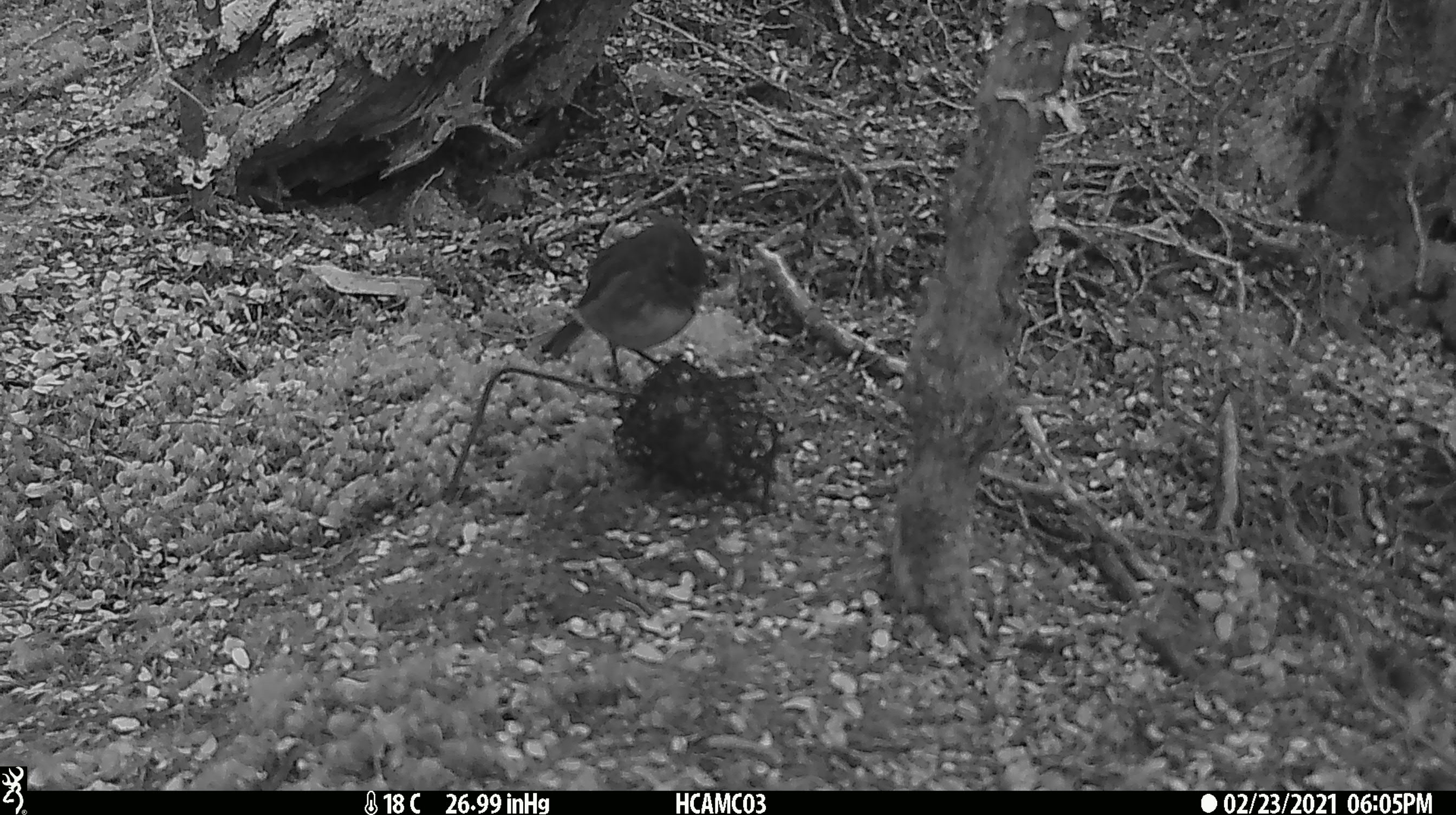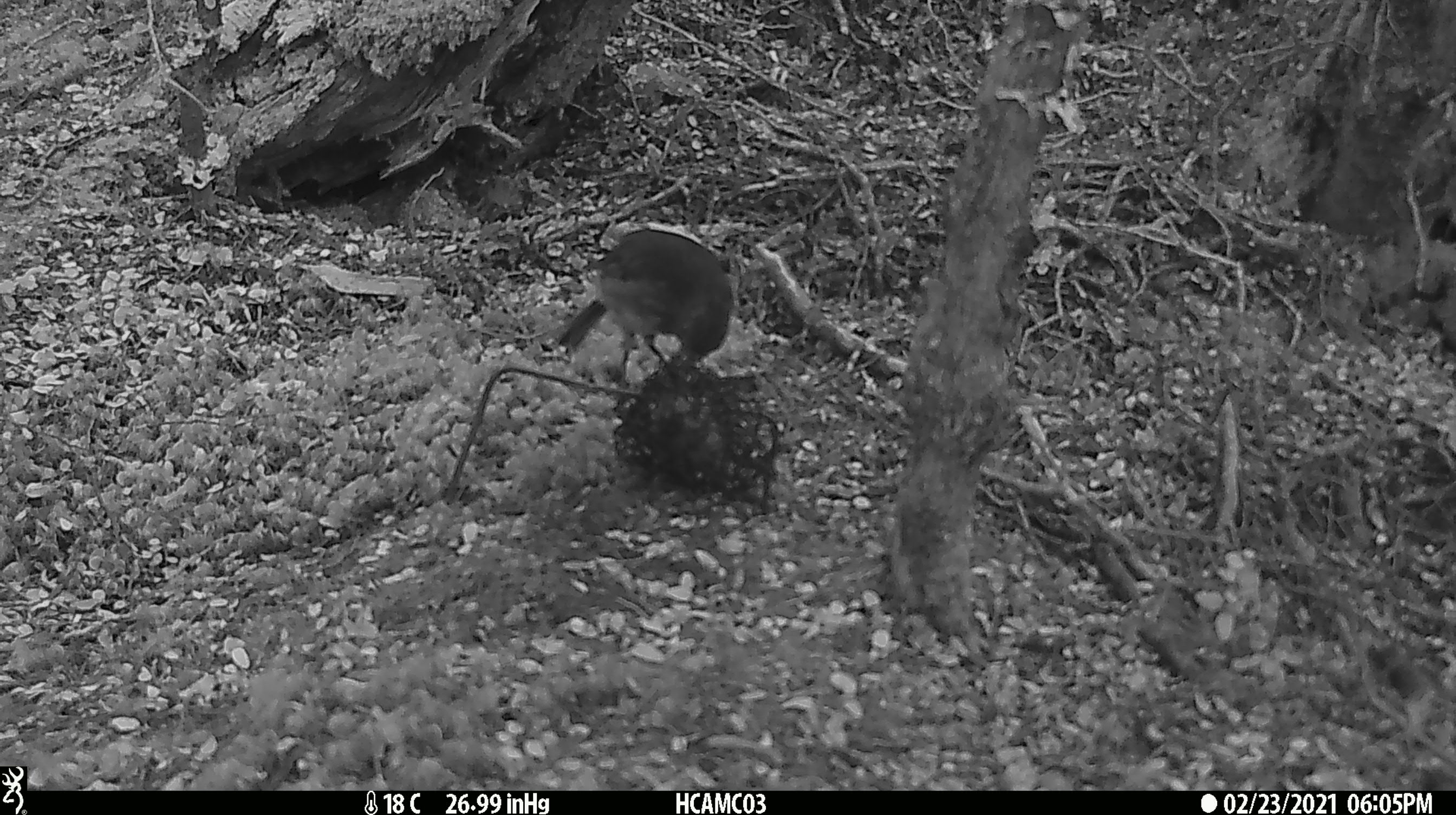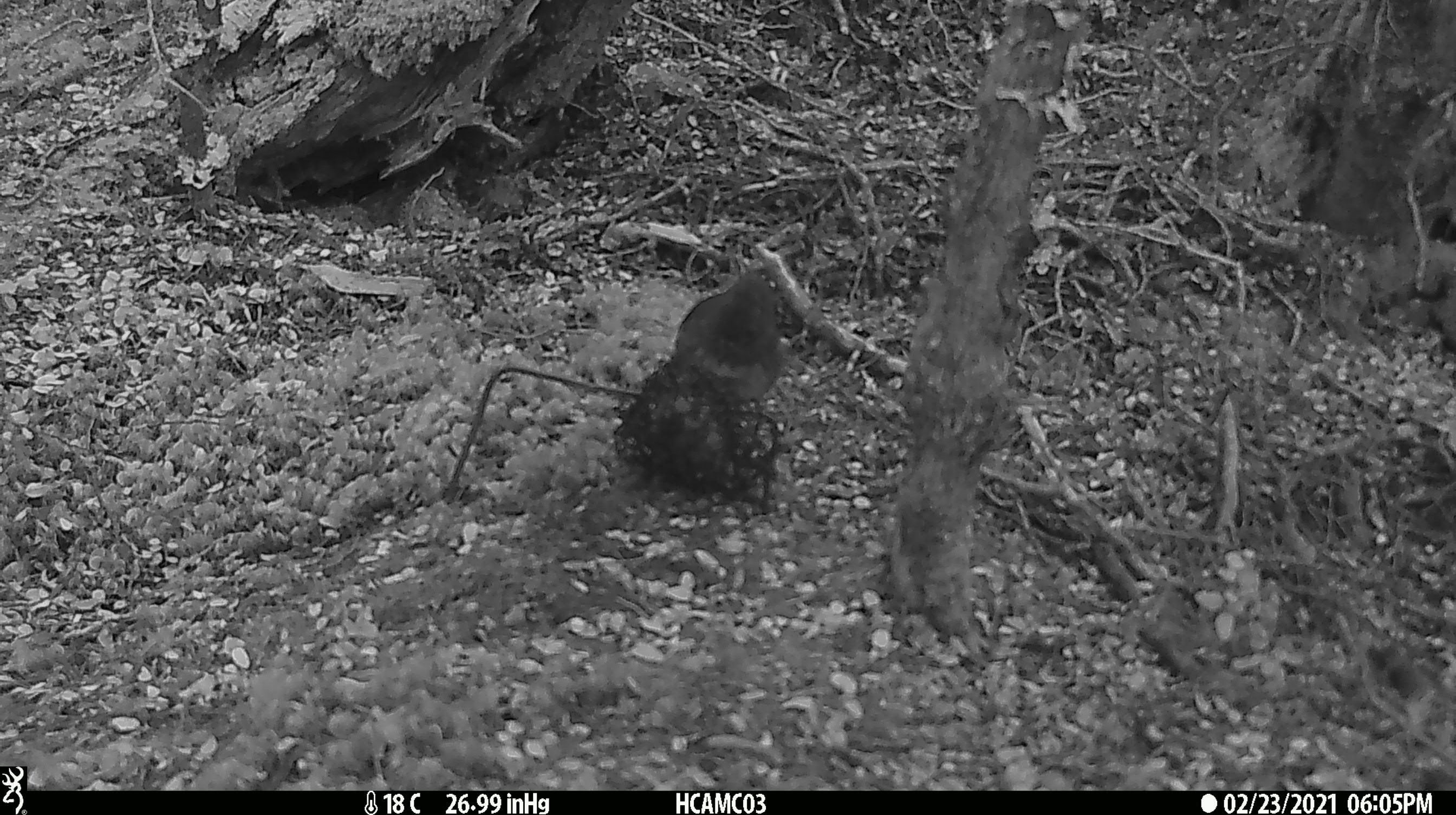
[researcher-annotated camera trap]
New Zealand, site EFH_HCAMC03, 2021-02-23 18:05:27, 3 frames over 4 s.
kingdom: Animalia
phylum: Chordata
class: Aves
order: Passeriformes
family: Petroicidae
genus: Petroica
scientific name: Petroica australis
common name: new zealand robin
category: robin